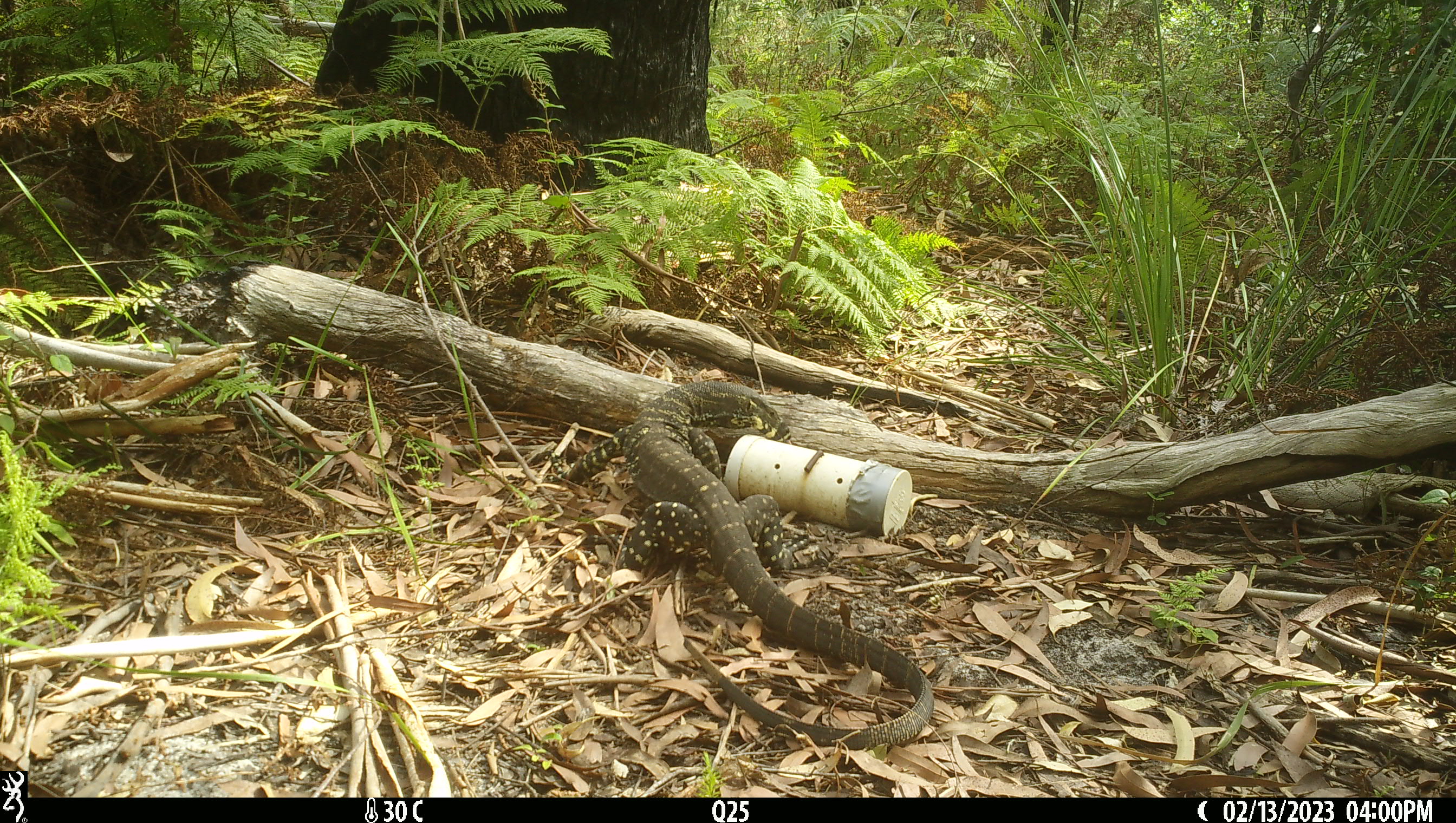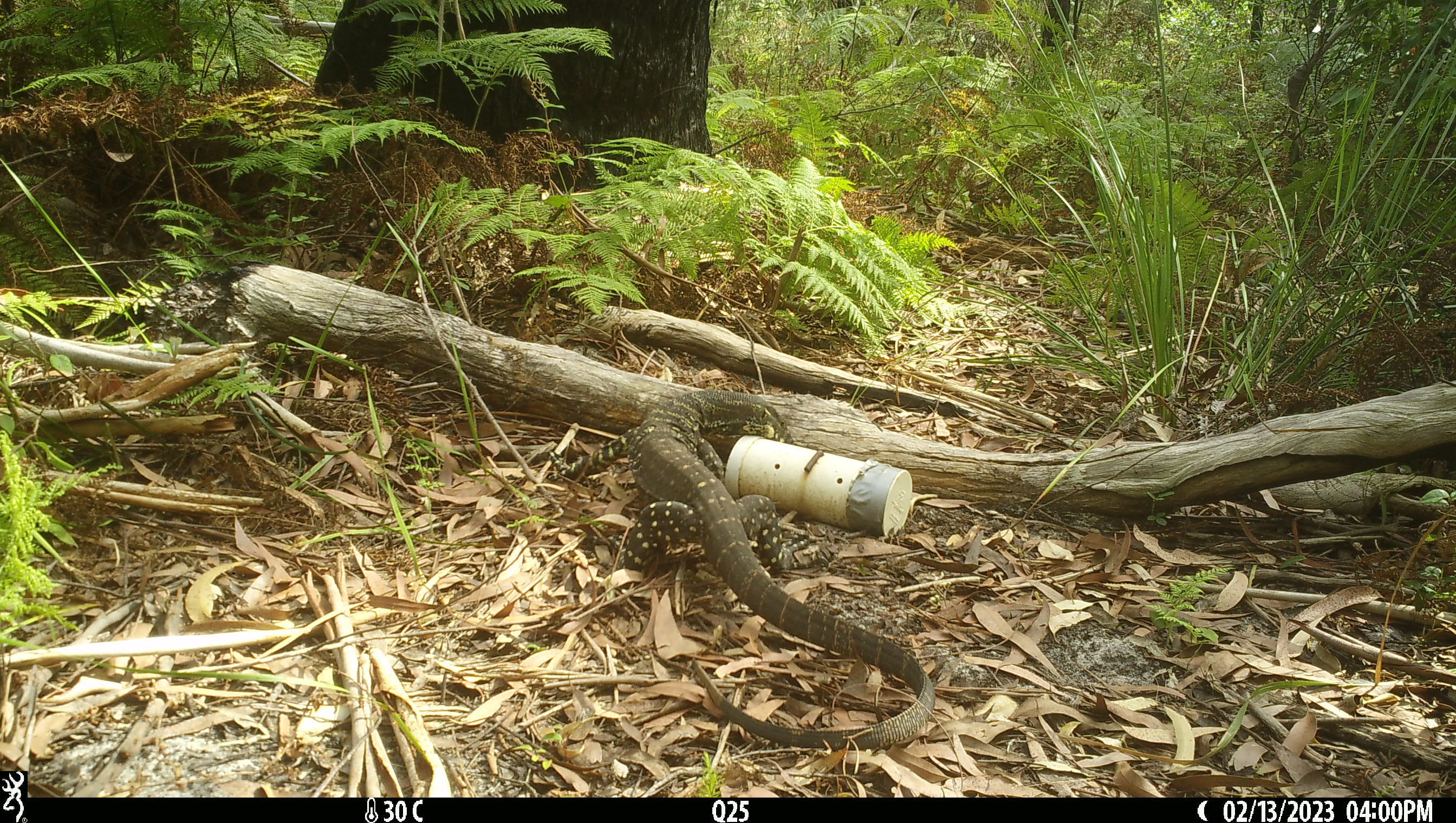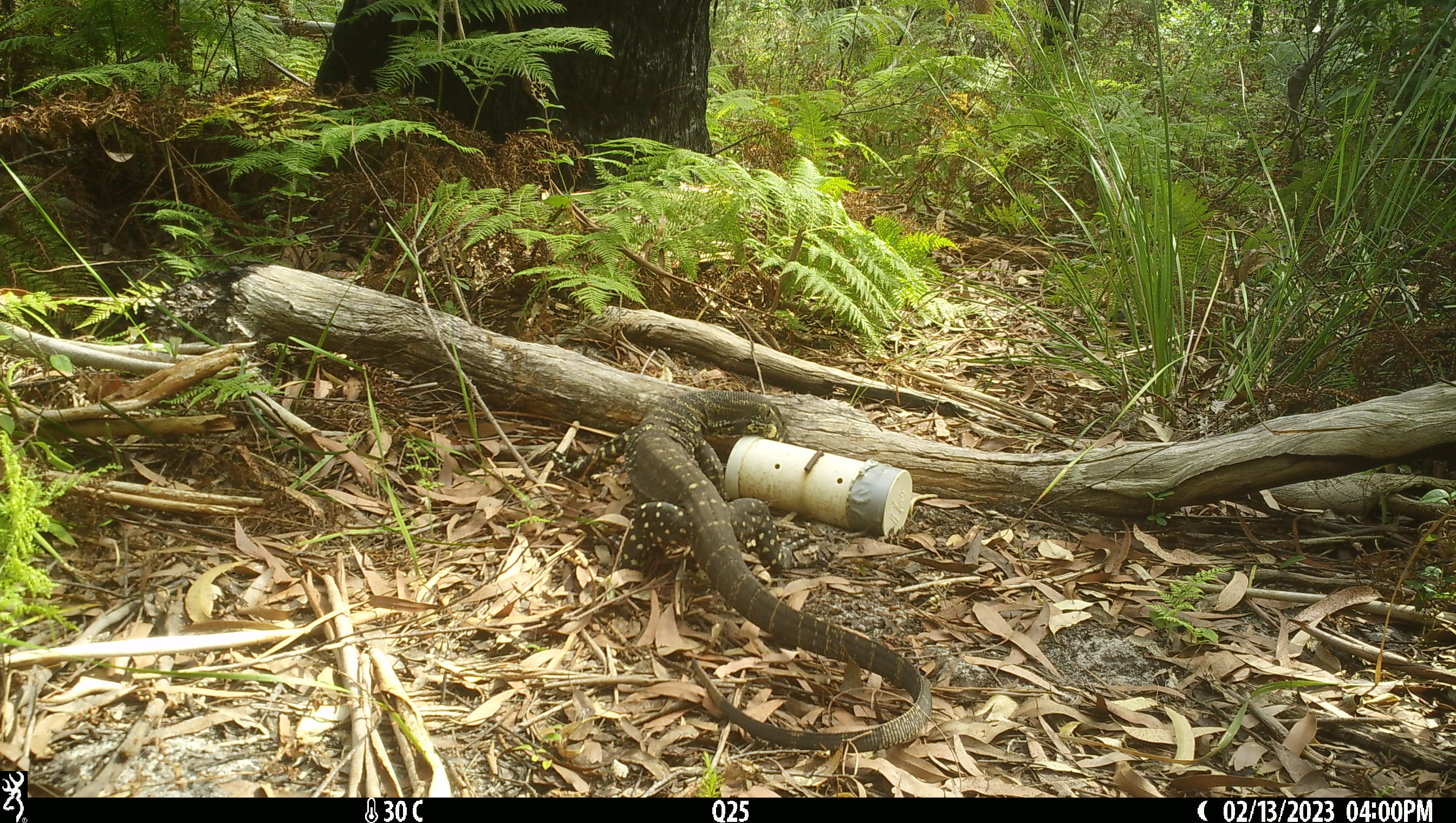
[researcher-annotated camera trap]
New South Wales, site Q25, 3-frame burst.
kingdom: Animalia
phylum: Chordata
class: Reptilia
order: Squamata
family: Varanidae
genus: Varanus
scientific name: Varanus varius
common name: lace monitor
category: goanna